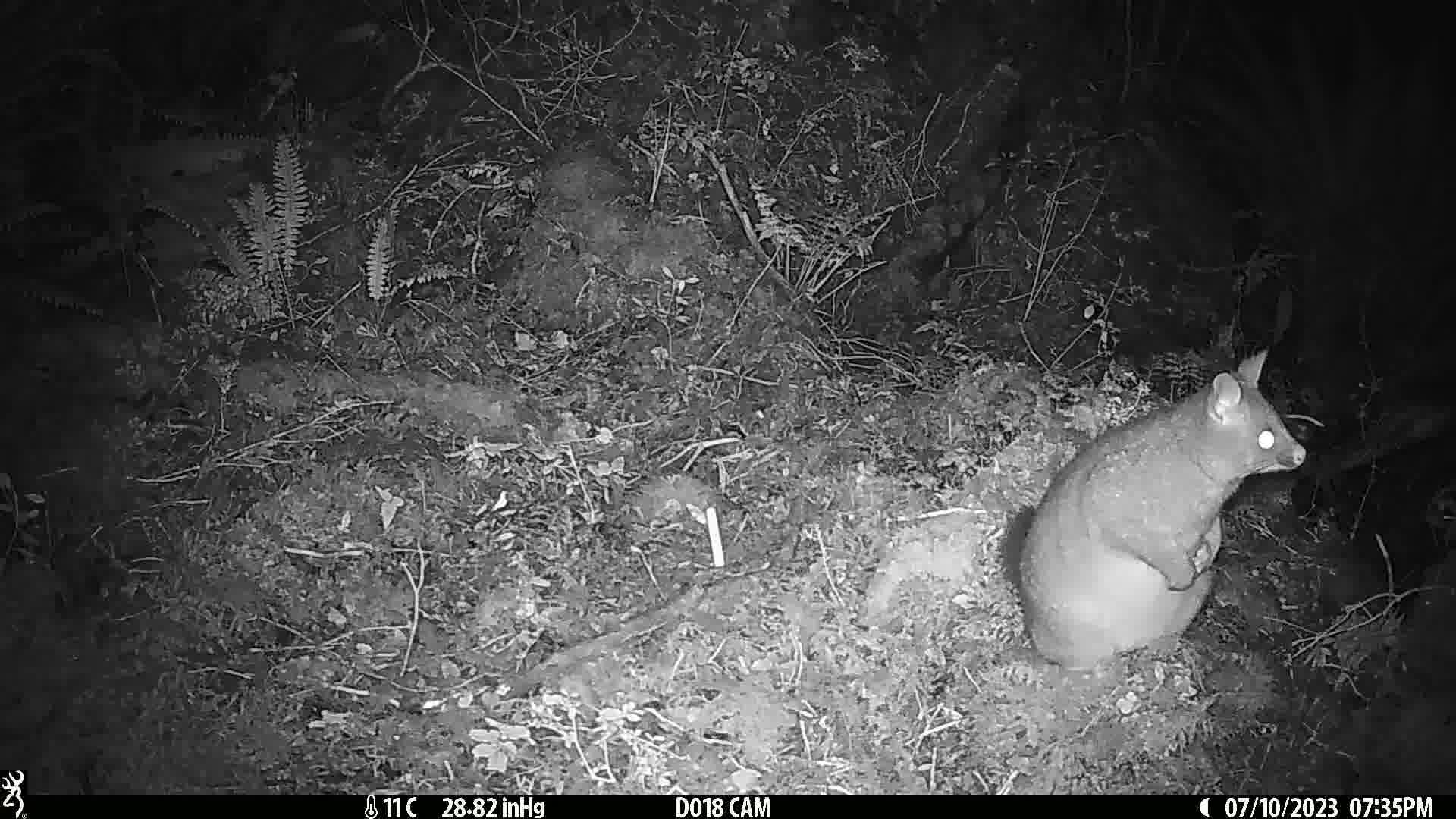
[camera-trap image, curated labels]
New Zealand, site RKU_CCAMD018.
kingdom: Animalia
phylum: Chordata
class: Mammalia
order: Diprotodontia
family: Phalangeridae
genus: Trichosurus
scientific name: Trichosurus vulpecula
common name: common brushtail possum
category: possum